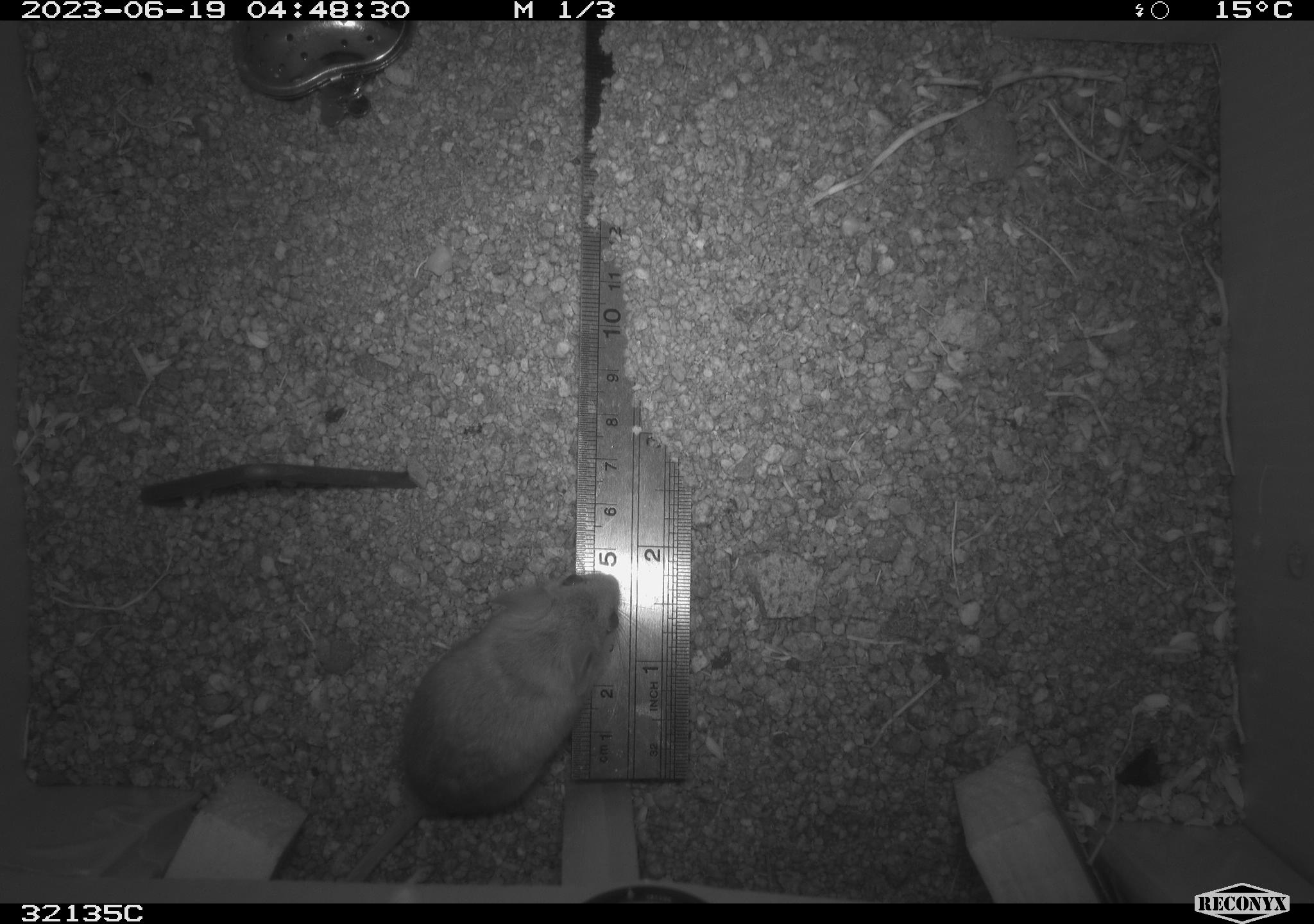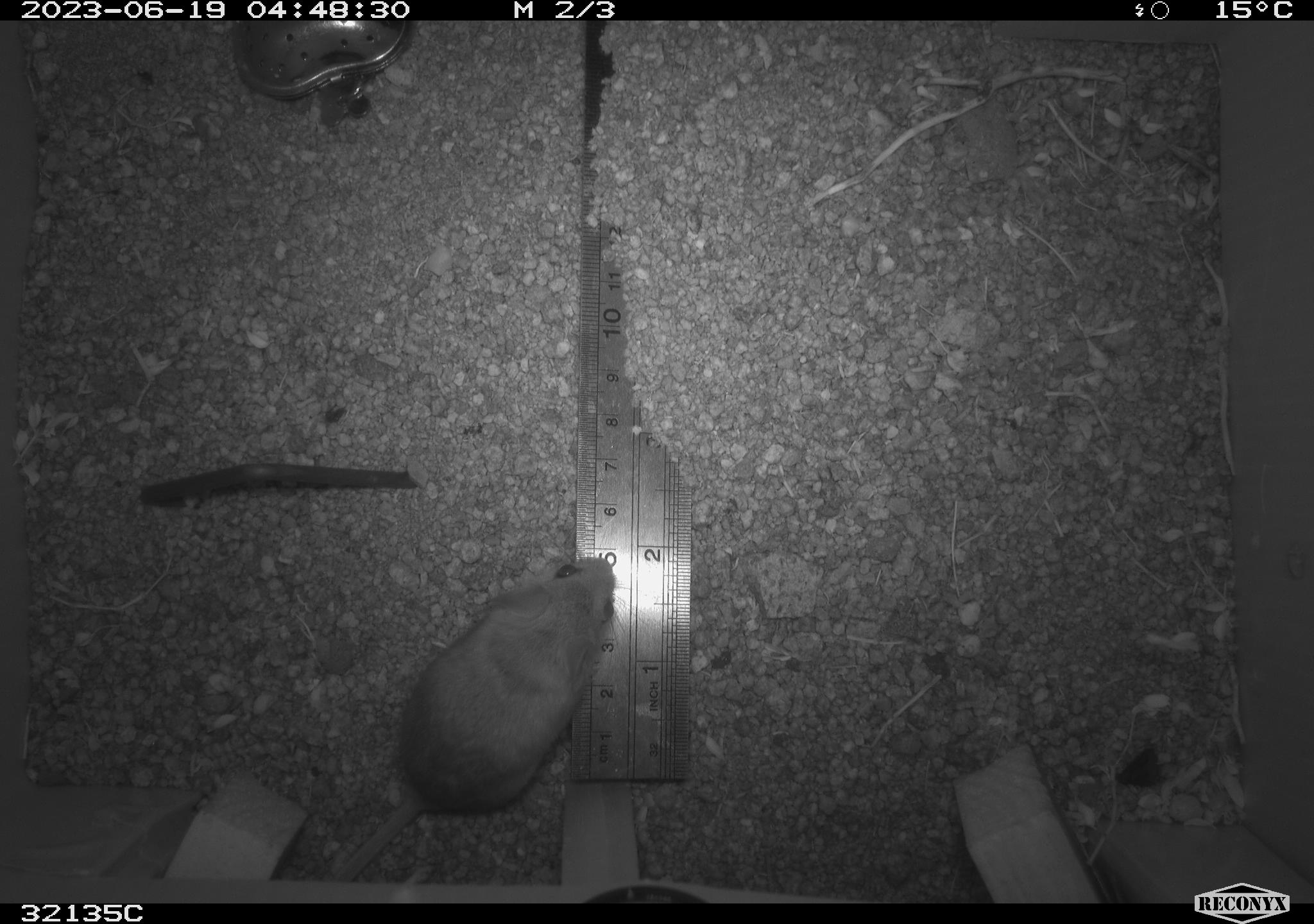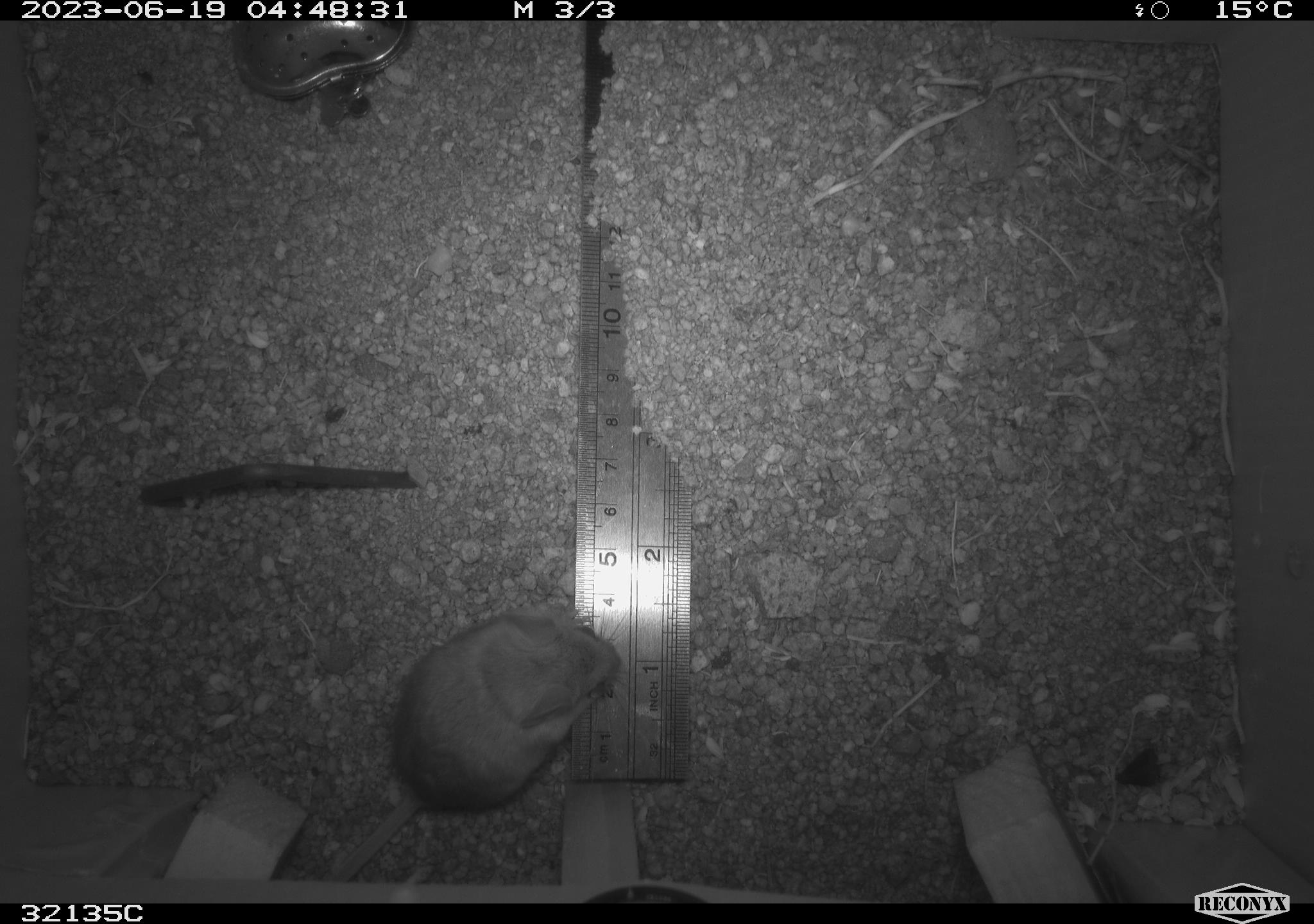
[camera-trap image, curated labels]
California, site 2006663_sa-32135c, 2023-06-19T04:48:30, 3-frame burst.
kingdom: Animalia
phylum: Chordata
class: Mammalia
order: Rodentia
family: Cricetidae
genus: Peromyscus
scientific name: Peromyscus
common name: deer mice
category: peromyscus species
Peromyscus species (deer mice) (Peromyscus).